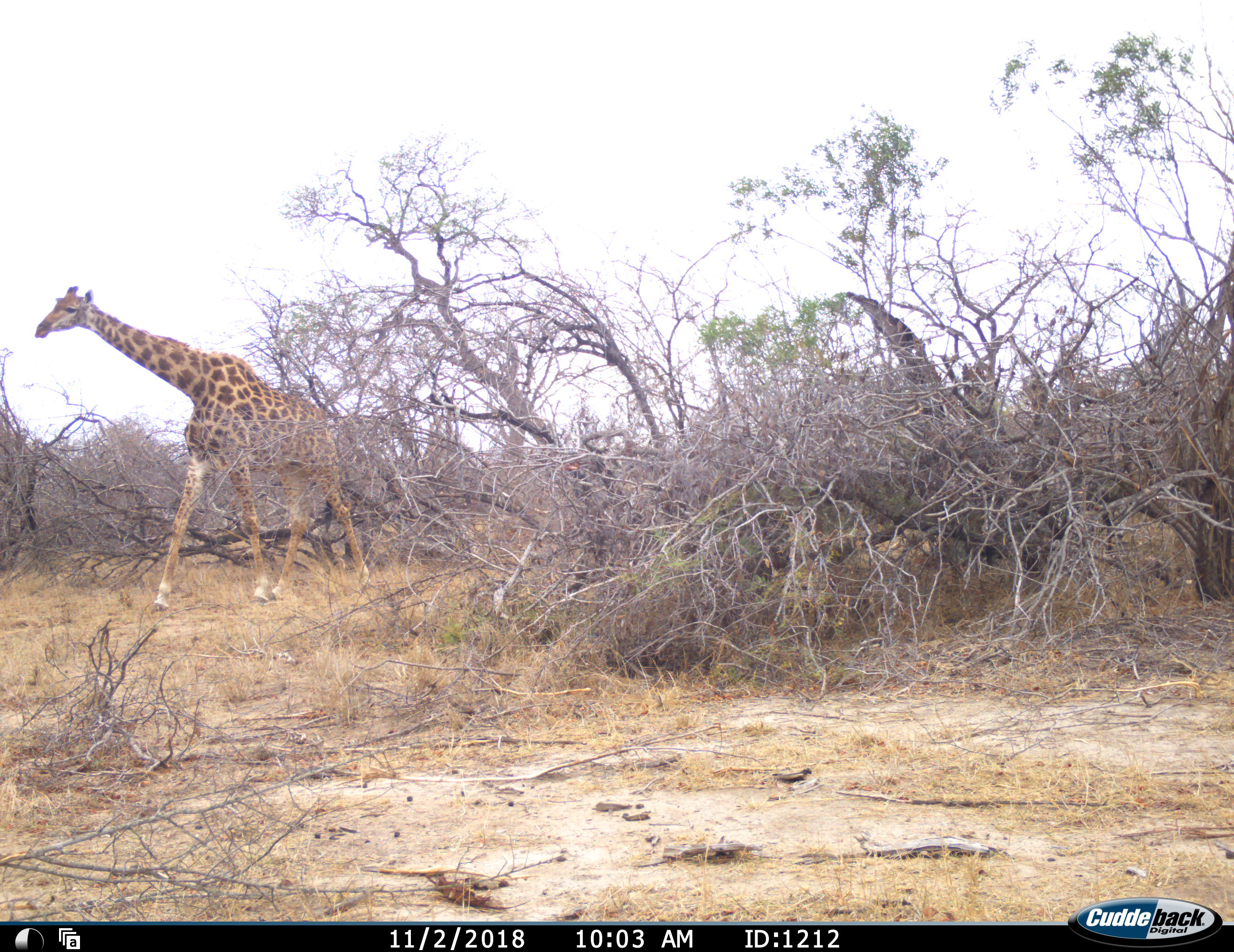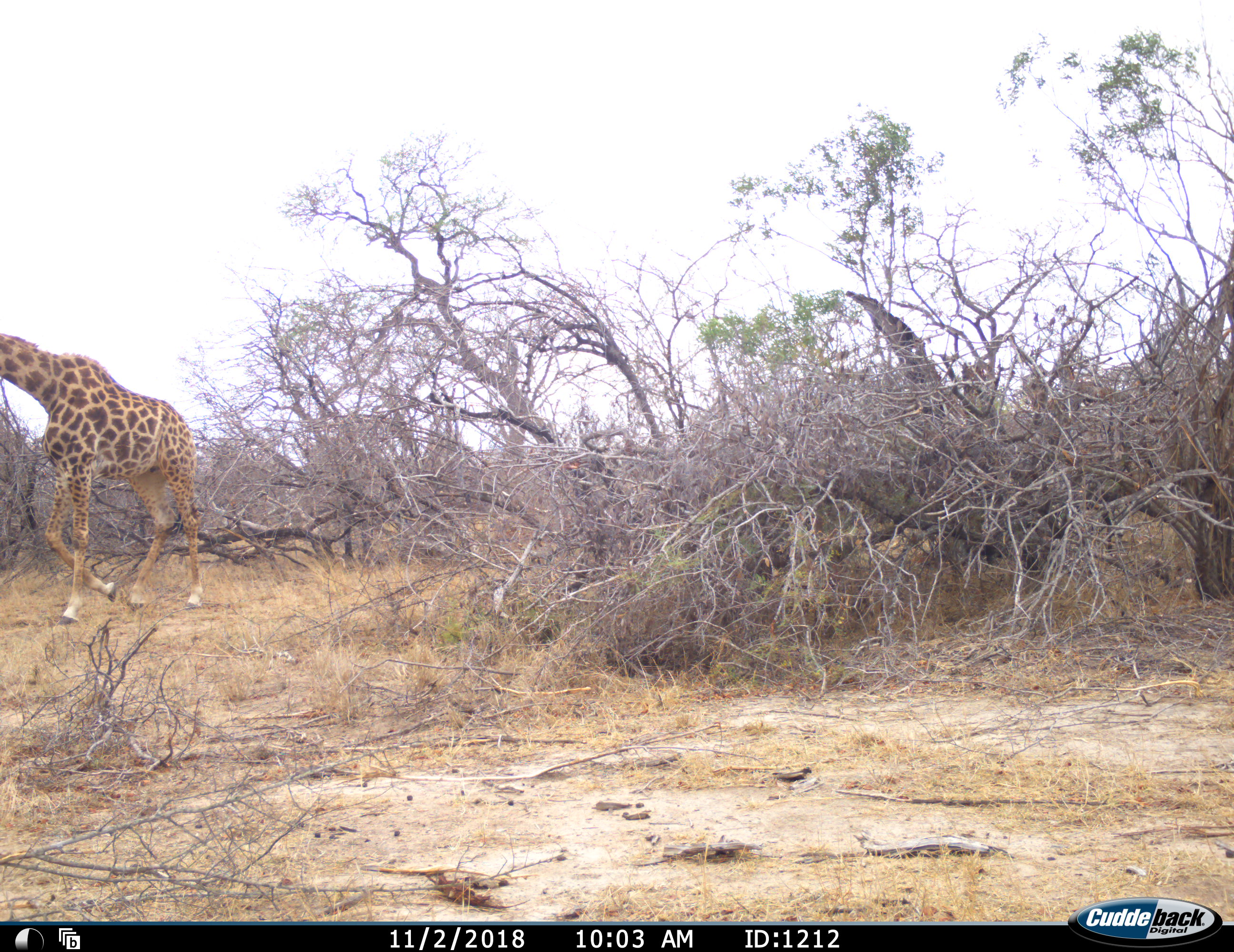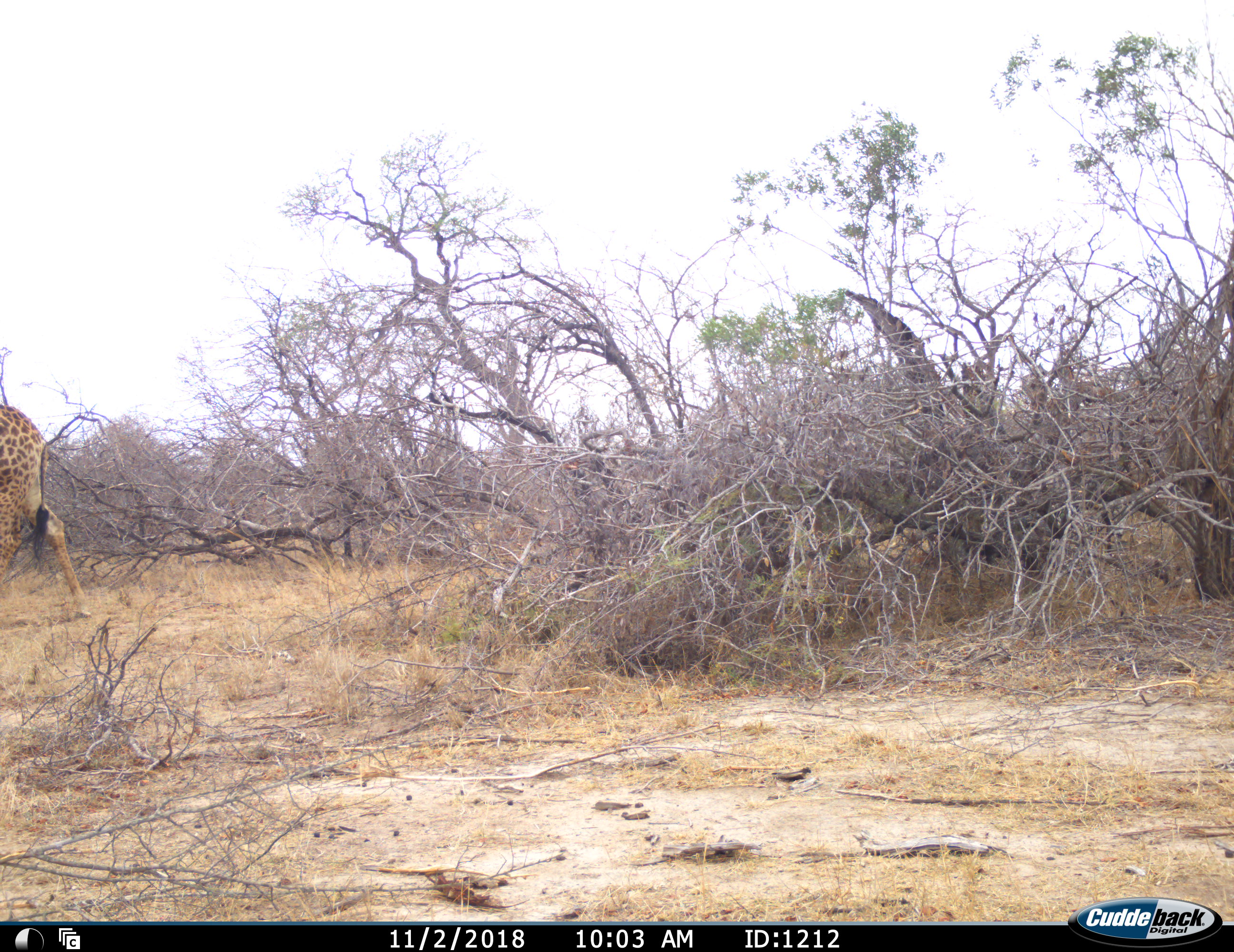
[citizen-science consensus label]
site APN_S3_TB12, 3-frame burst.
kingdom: Animalia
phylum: Chordata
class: Mammalia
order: Artiodactyla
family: Giraffidae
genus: Giraffa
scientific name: Giraffa camelopardalis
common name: giraffe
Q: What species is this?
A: Giraffe (Giraffa camelopardalis).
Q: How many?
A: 1.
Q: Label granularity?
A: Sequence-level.